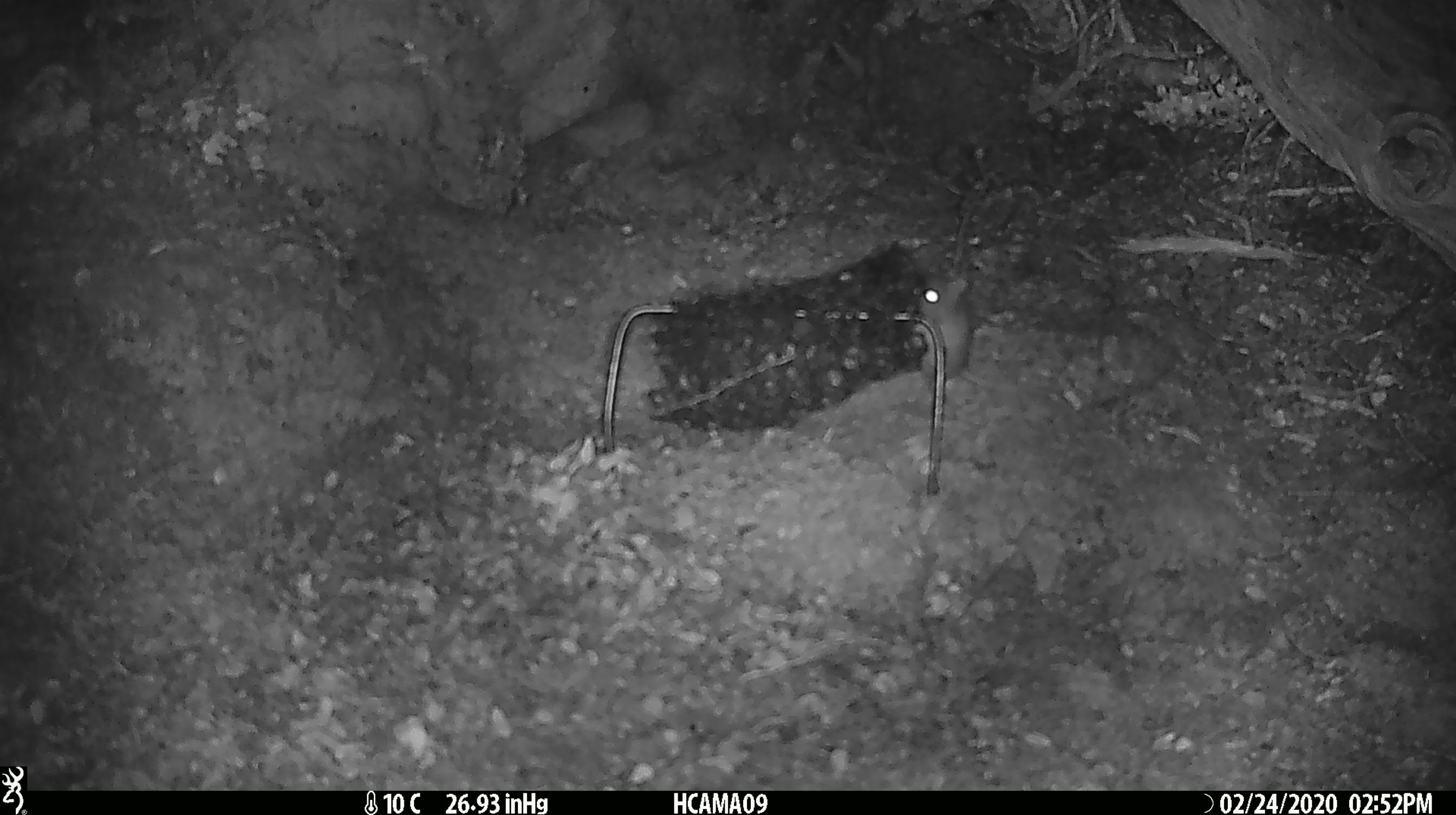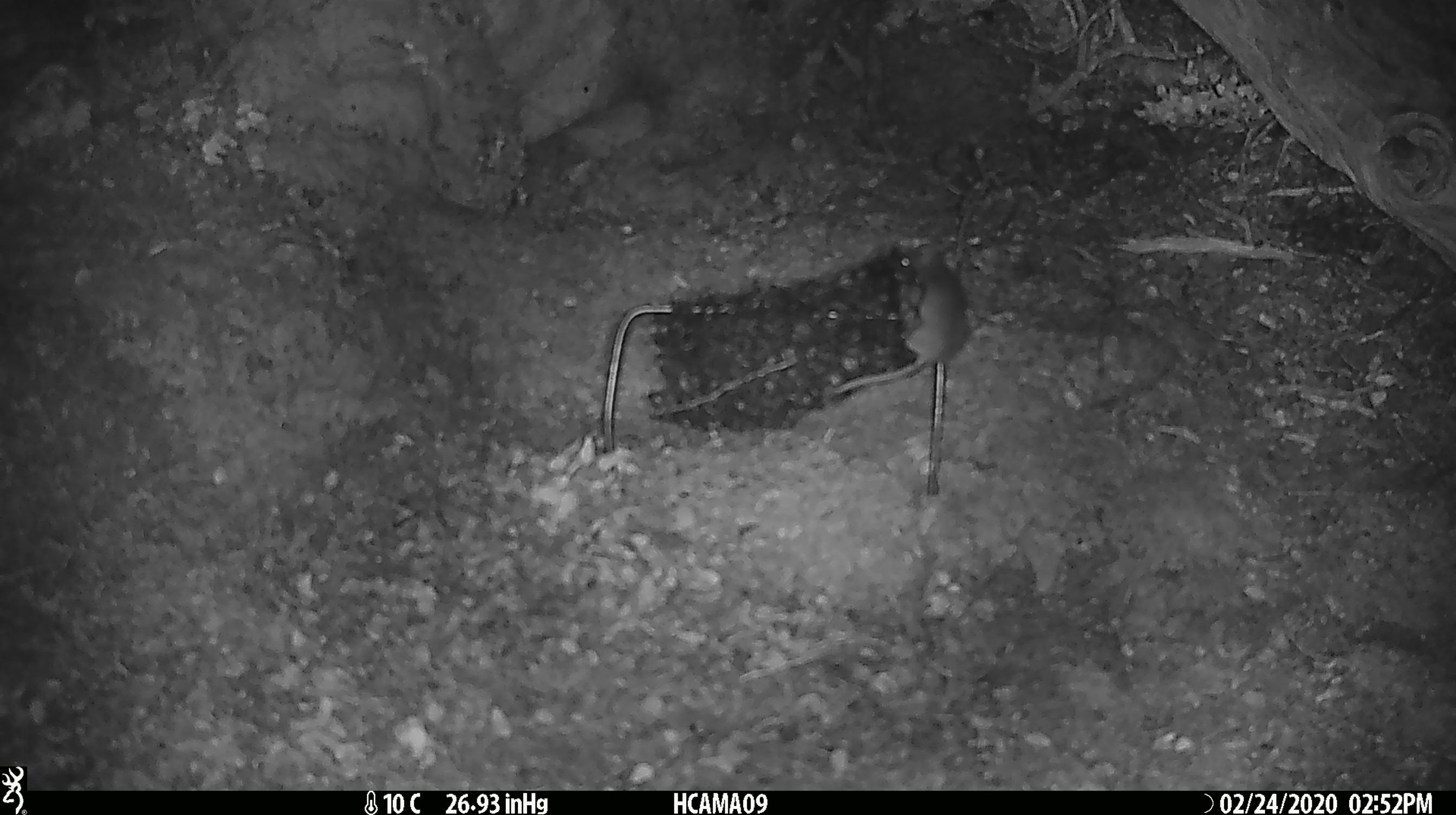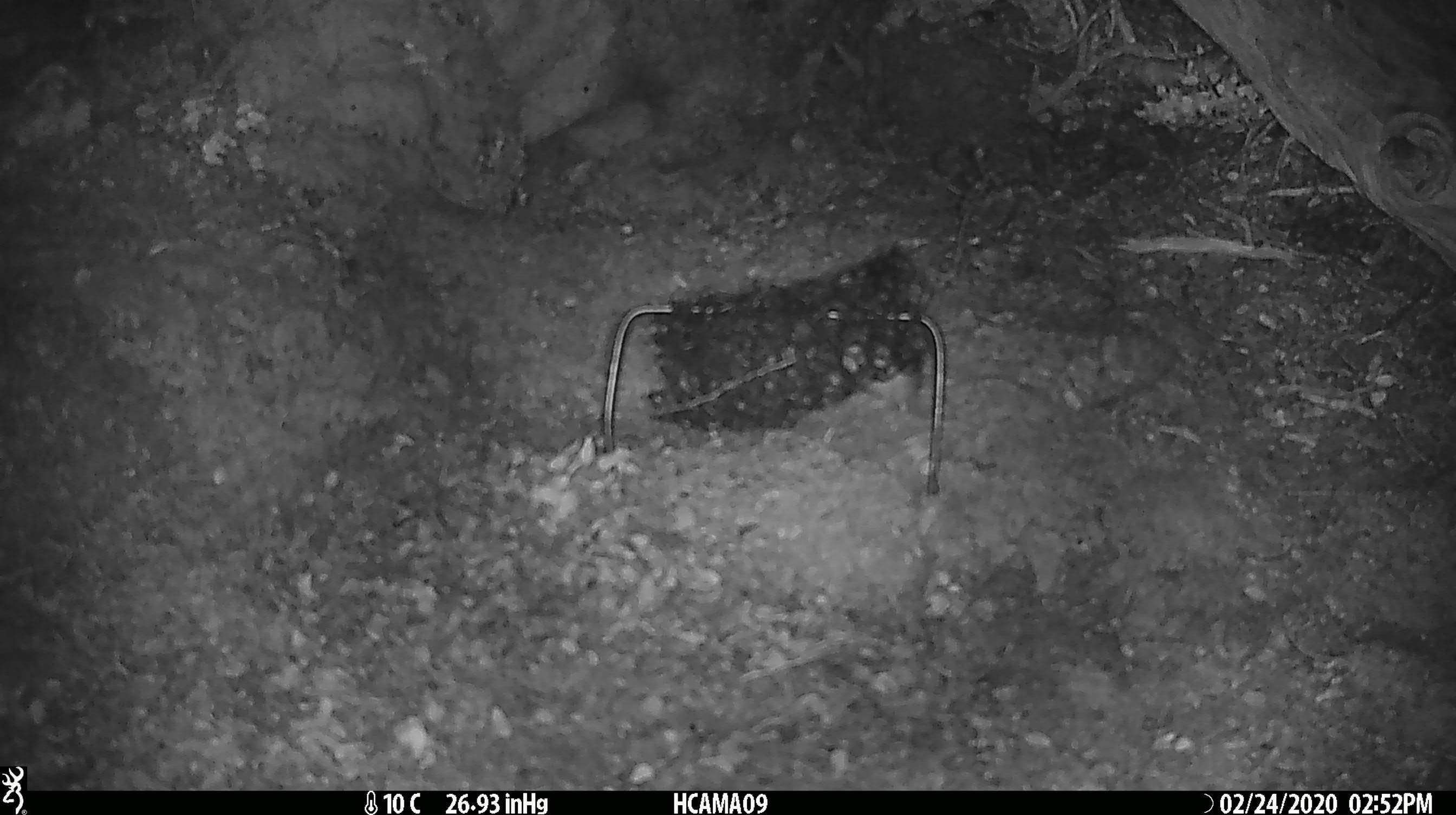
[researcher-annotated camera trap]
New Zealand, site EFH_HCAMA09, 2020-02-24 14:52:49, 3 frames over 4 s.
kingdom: Animalia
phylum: Chordata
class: Mammalia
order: Rodentia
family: Muridae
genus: Mus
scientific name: Mus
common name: mouse